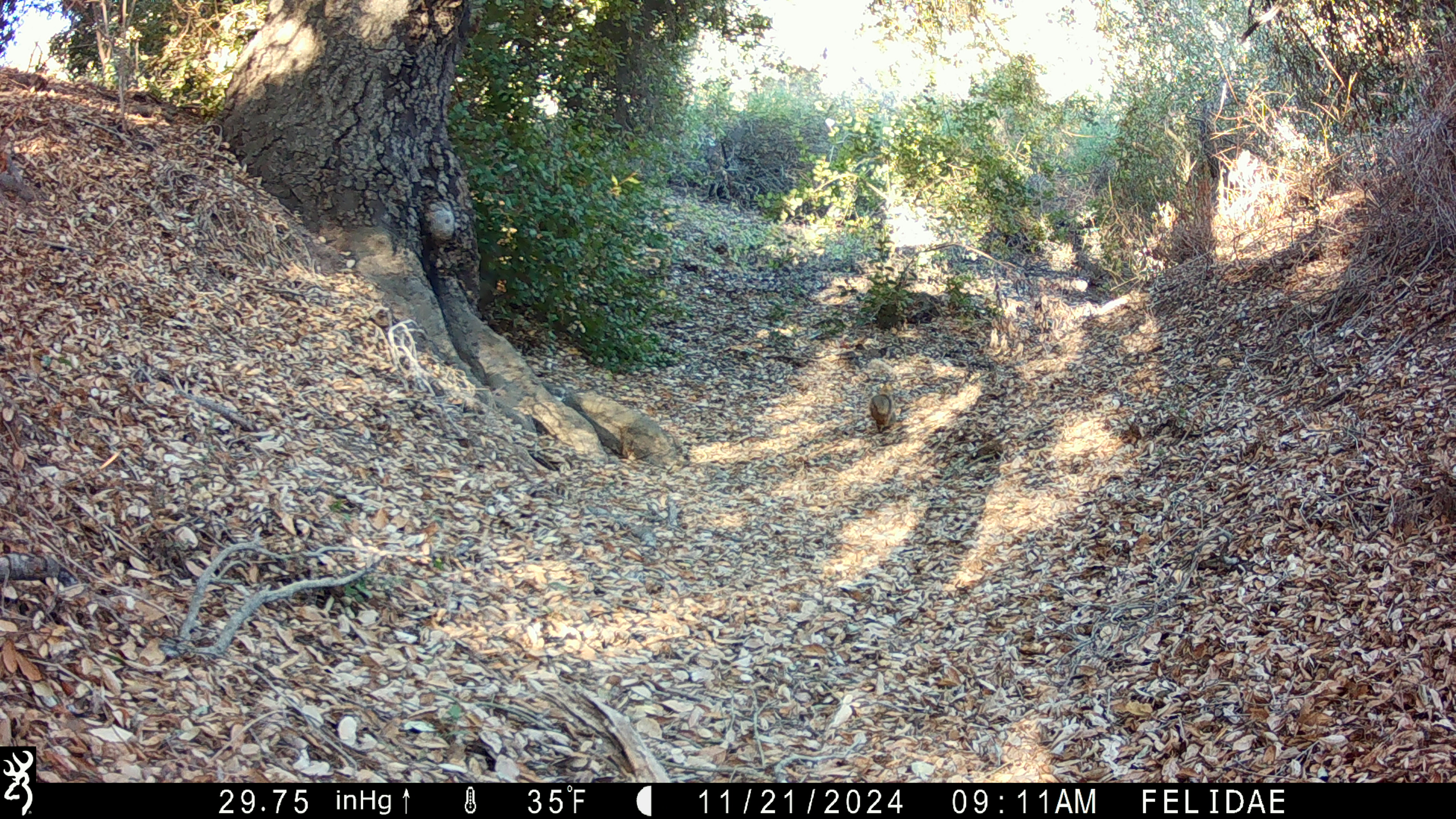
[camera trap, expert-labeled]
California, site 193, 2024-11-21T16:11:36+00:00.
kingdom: Animalia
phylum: Chordata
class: Mammalia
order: Rodentia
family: Sciuridae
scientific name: Sciuridae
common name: squirrel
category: unknown squirrel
Unknown squirrel (squirrel) (Sciuridae).